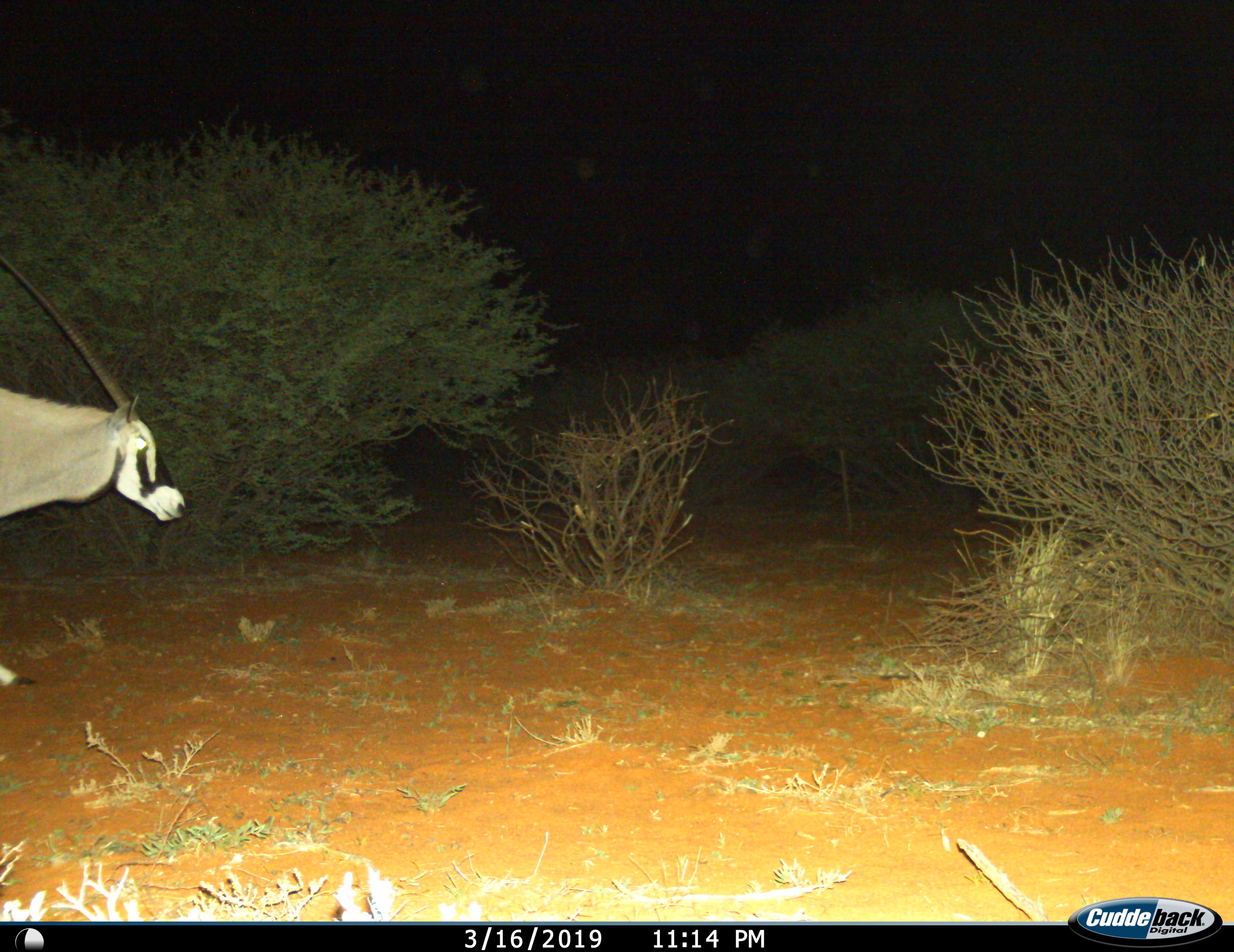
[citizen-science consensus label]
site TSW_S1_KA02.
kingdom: Animalia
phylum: Chordata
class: Mammalia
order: Artiodactyla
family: Bovidae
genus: Oryx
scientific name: Oryx gazella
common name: gemsbok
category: oryx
Oryx (gemsbok) (Oryx gazella), count 1. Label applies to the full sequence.